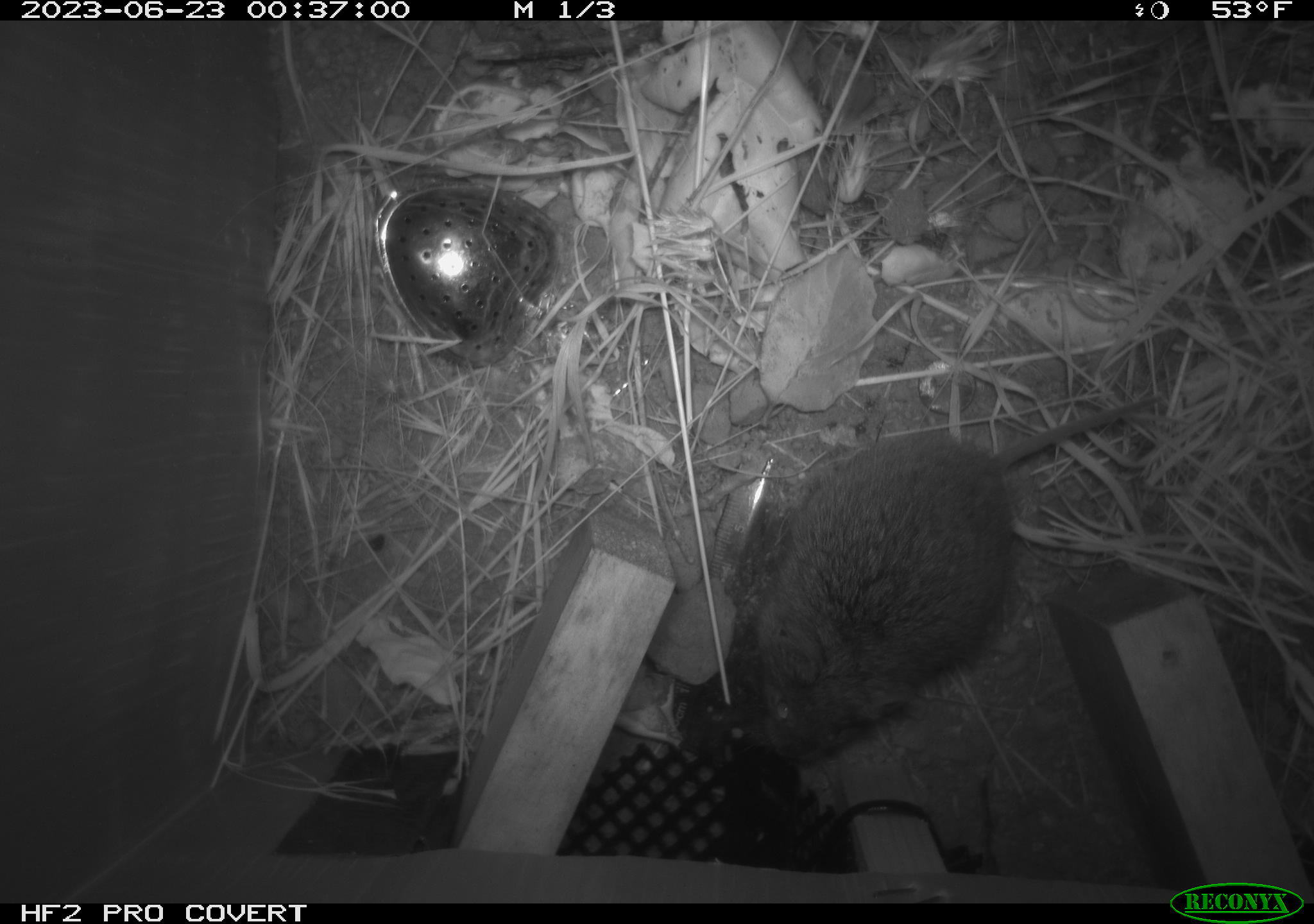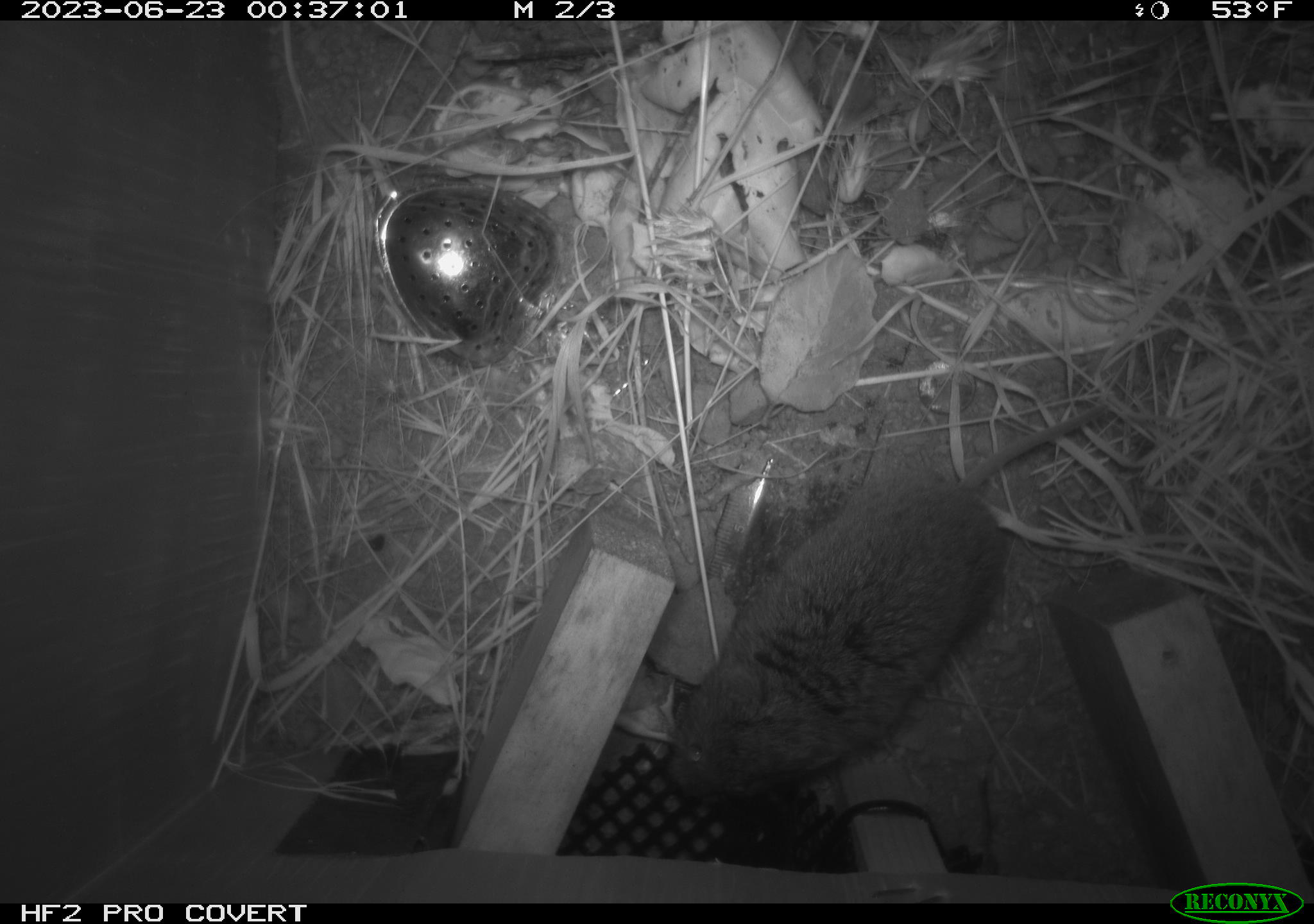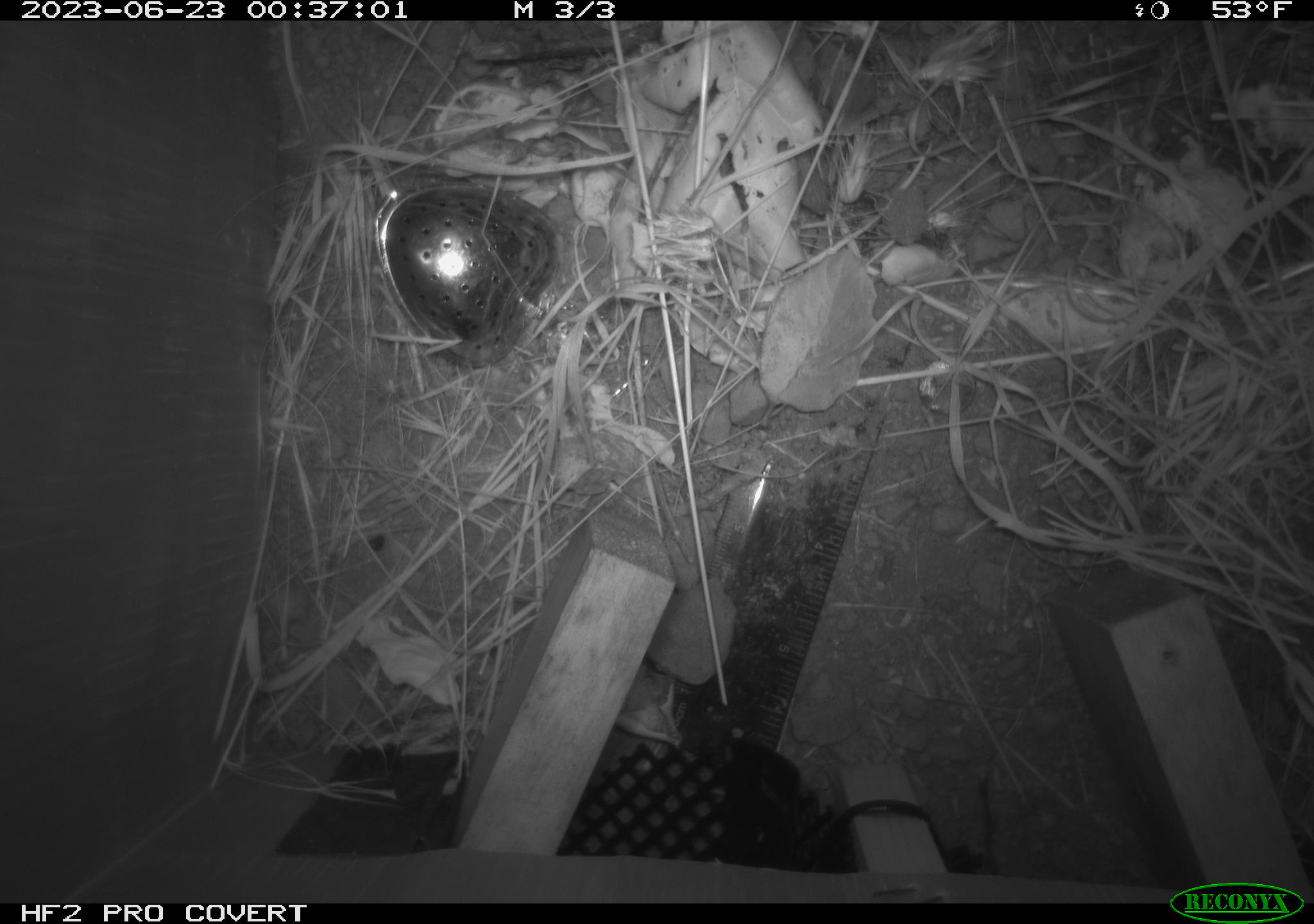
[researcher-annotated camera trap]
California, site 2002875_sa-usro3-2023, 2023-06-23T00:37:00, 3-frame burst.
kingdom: Animalia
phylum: Chordata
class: Mammalia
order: Rodentia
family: Cricetidae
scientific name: Arvicolinae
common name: voles, lemmings, and muskrats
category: arvicolinae subfamily